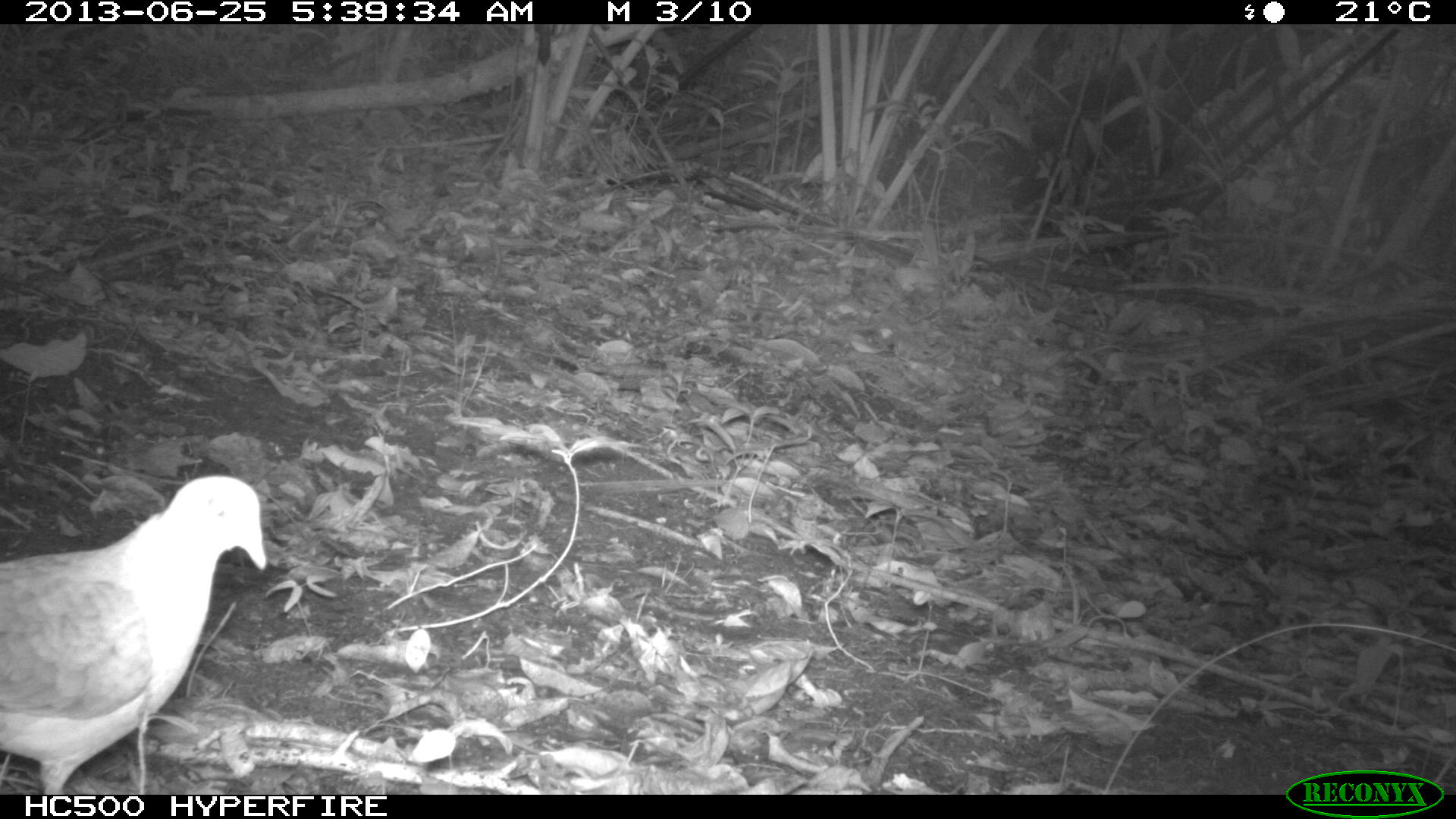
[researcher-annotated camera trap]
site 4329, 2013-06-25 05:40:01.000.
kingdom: Animalia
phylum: Chordata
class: Aves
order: Columbiformes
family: Columbidae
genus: Geotrygon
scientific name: Geotrygon montana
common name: ruddy quail-dove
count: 1